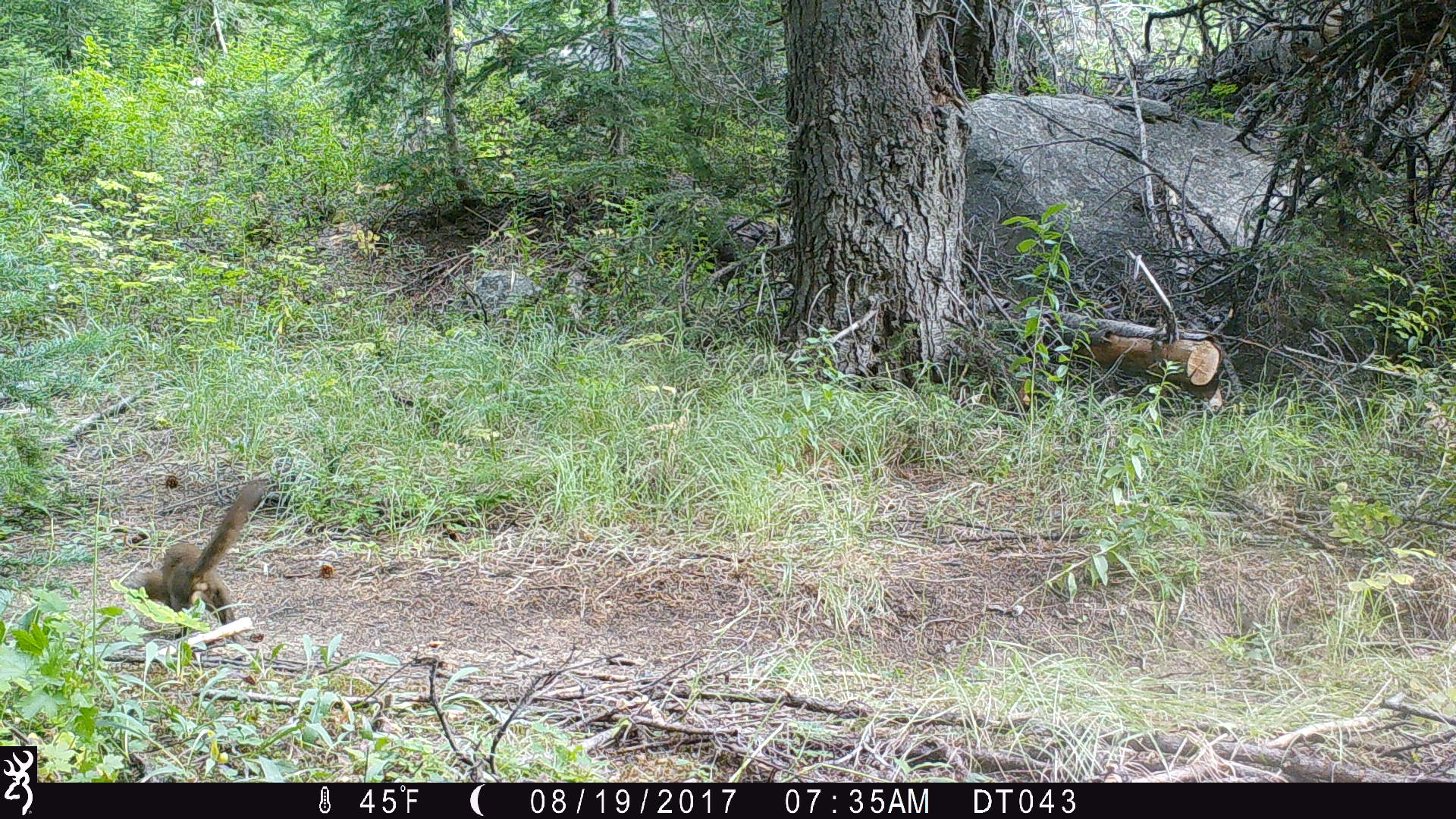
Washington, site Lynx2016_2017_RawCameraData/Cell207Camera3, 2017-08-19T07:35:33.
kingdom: Animalia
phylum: Chordata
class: Mammalia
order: Carnivora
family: Mustelidae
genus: Martes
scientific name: Martes americana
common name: american marten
Martes americana (american marten). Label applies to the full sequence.